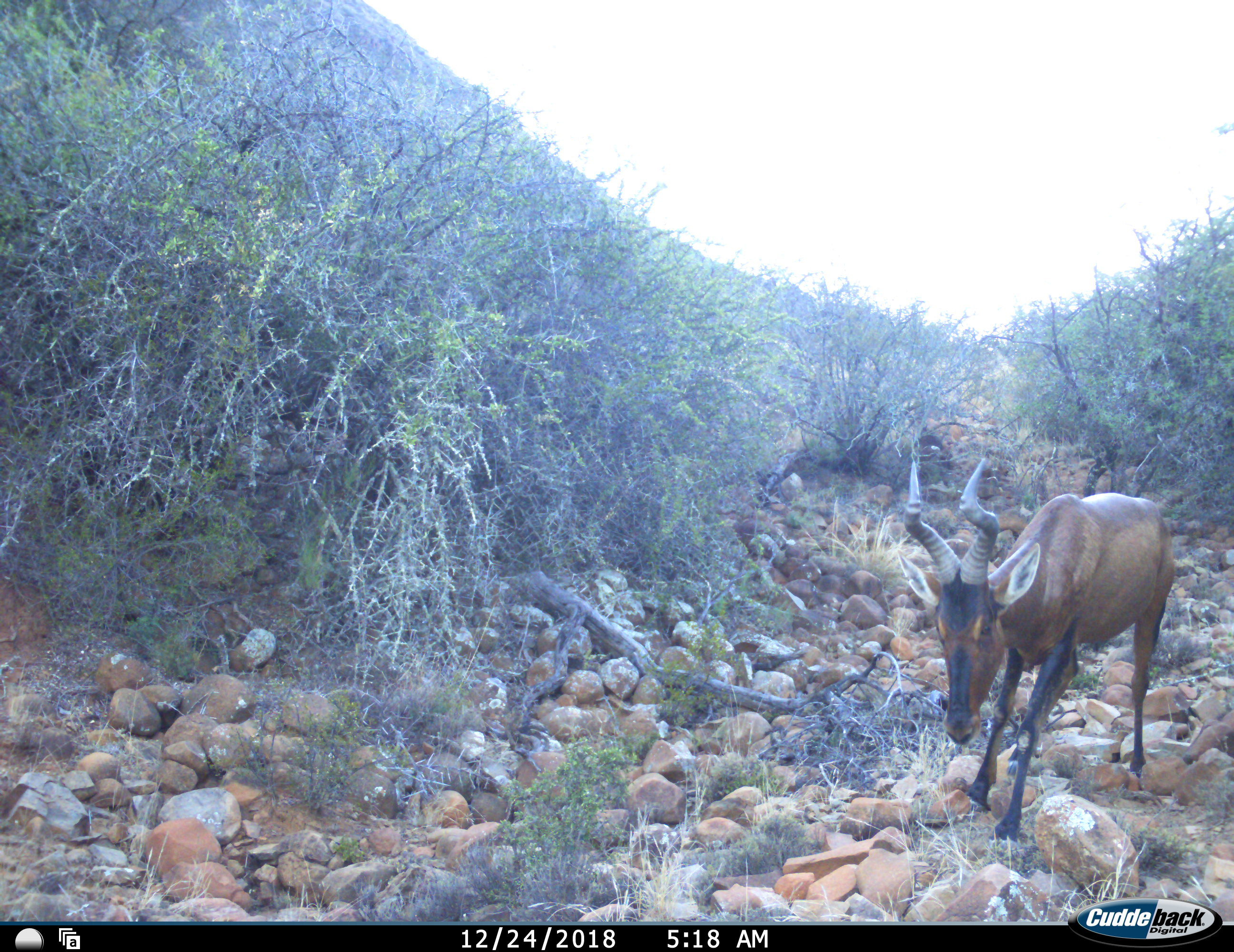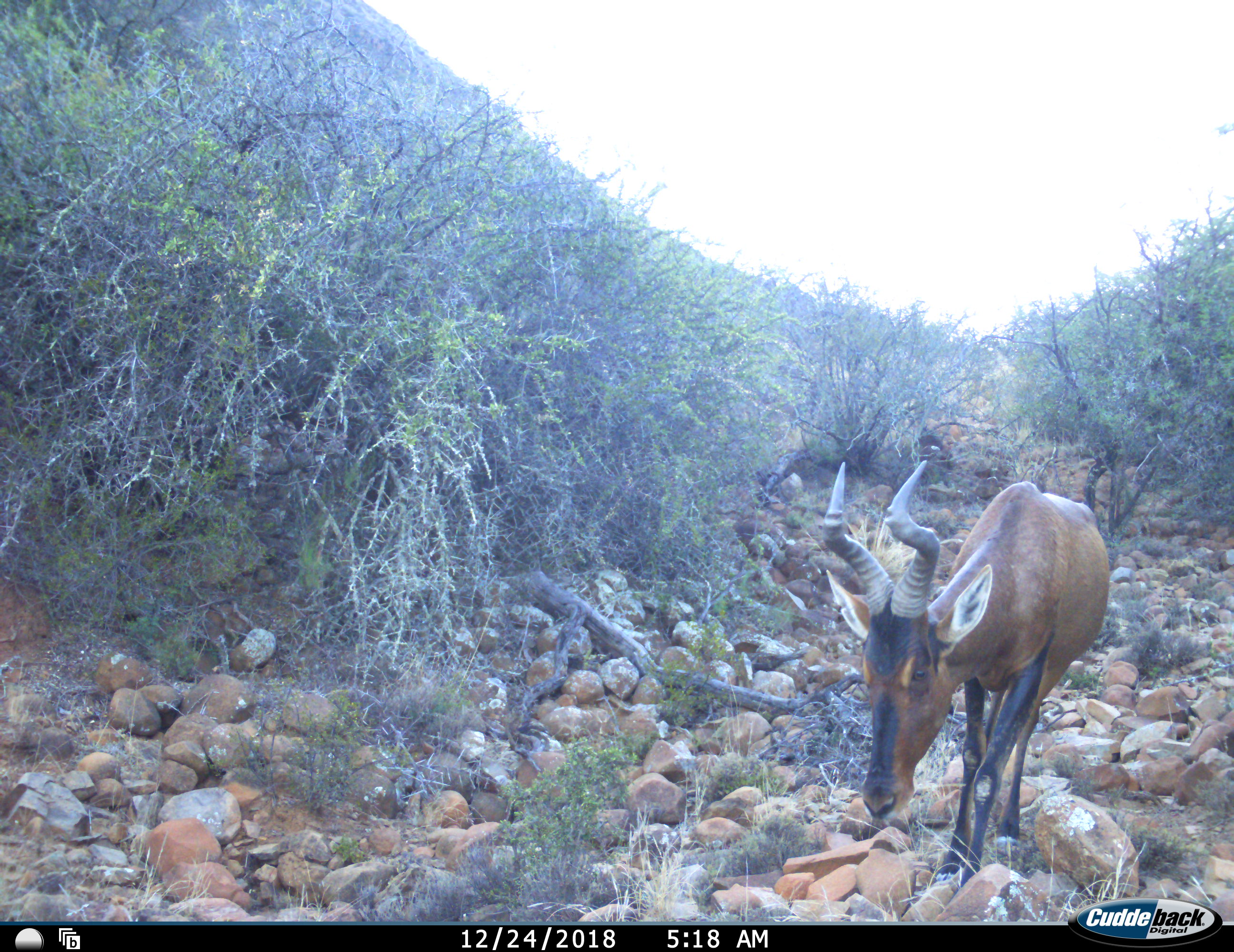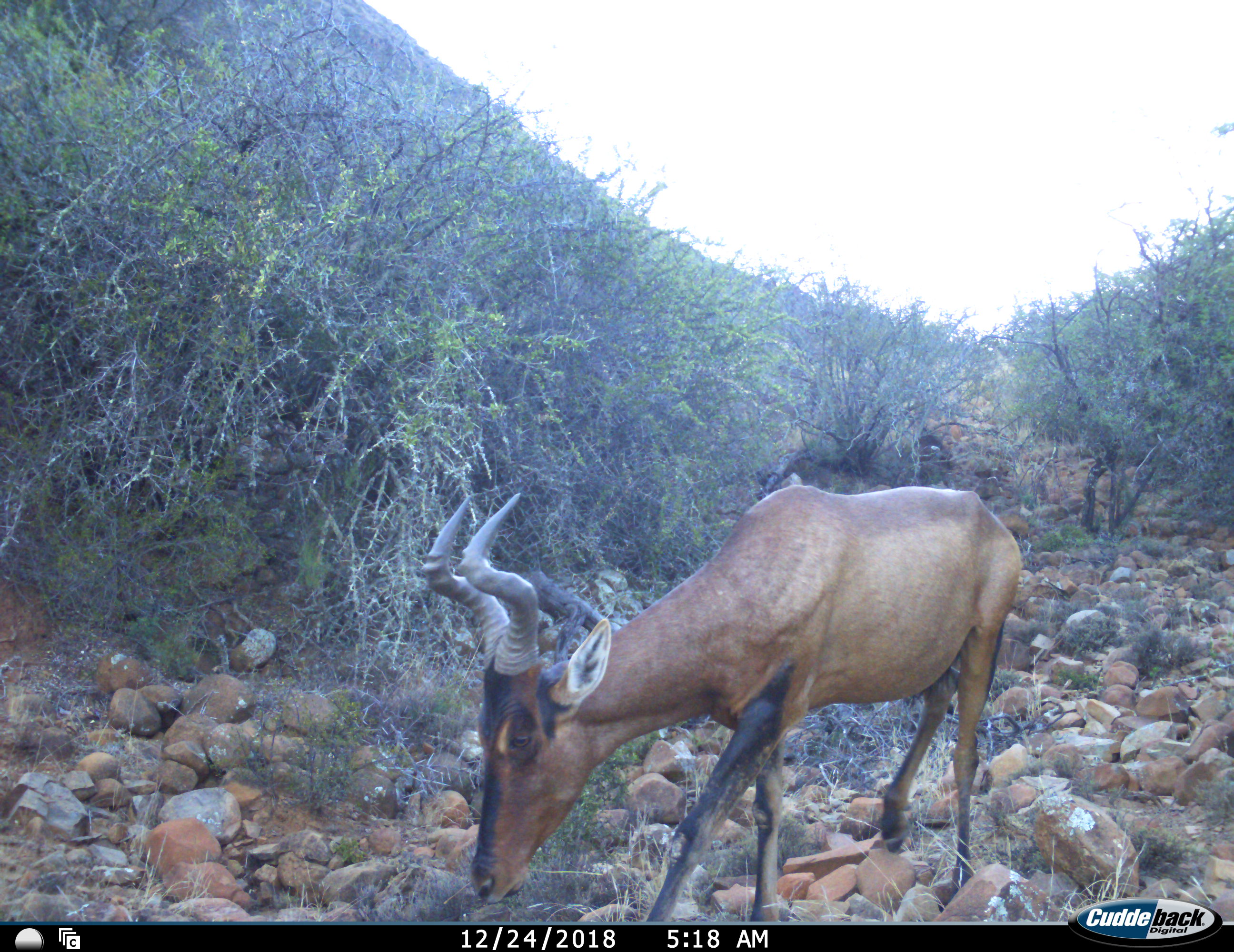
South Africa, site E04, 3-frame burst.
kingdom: Animalia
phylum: Chordata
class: Mammalia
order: Artiodactyla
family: Bovidae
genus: Alcelaphus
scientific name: Alcelaphus buselaphus caama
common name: red hartebeest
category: hartebeestred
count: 1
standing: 11%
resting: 0%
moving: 89%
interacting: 0%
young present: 0%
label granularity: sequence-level